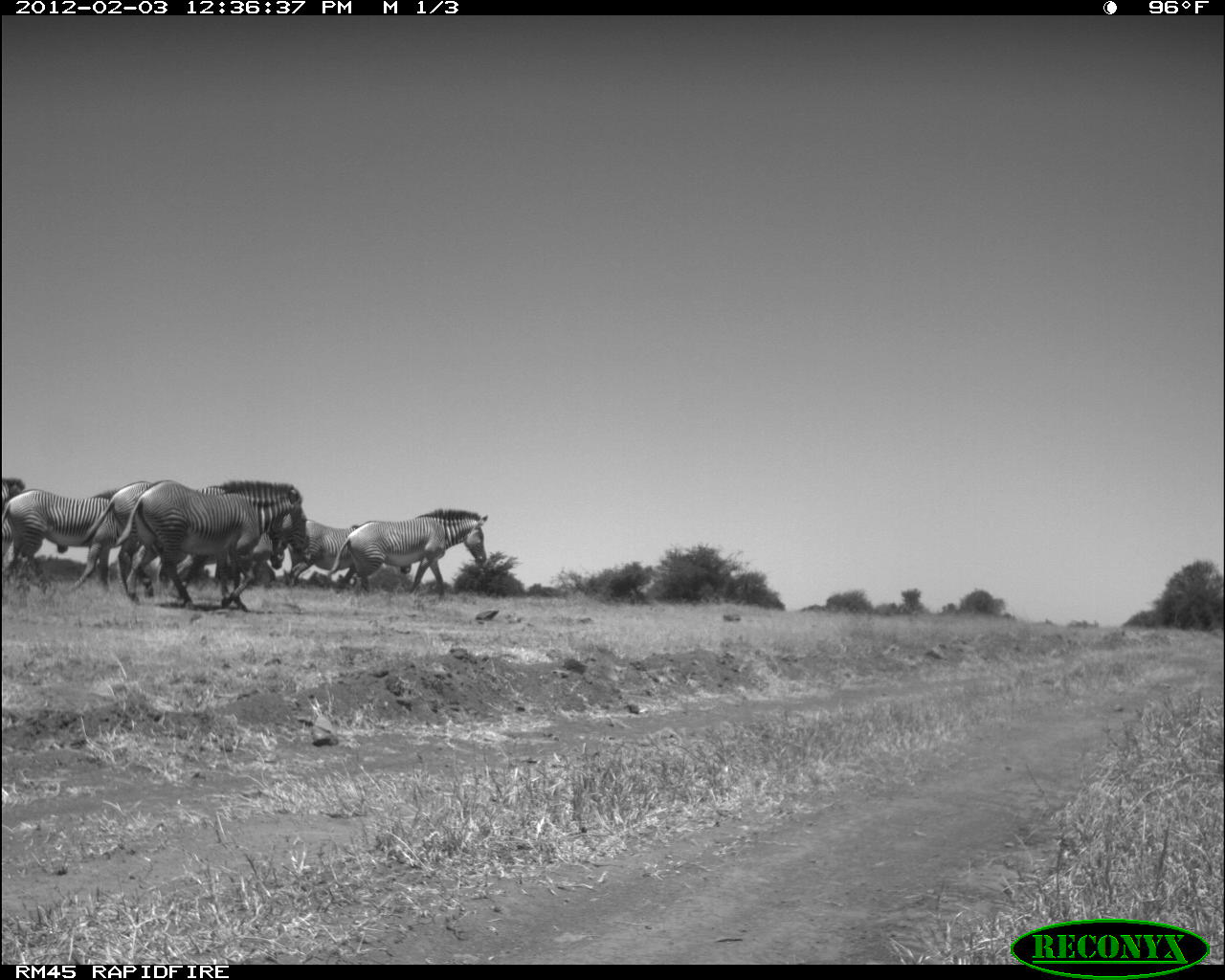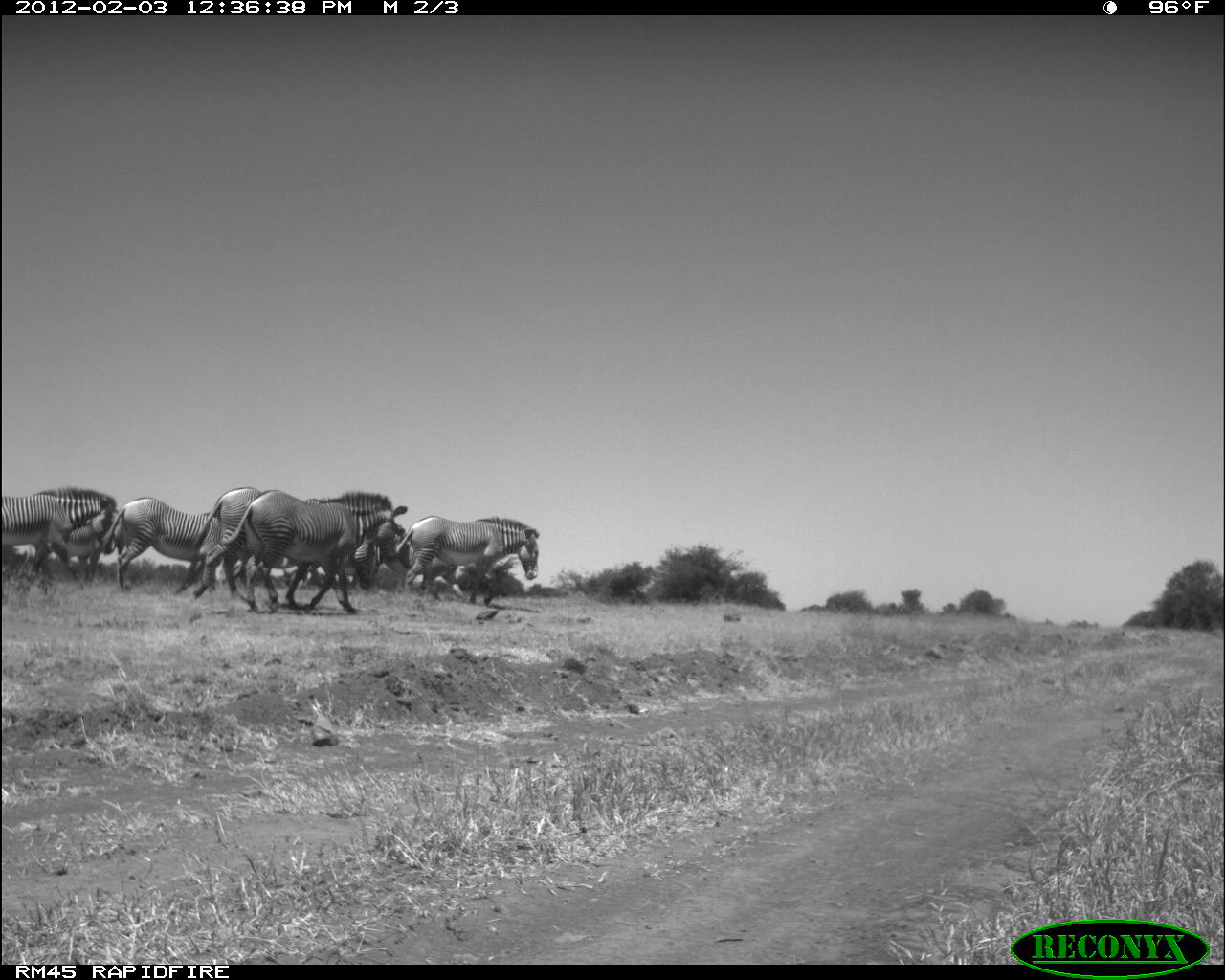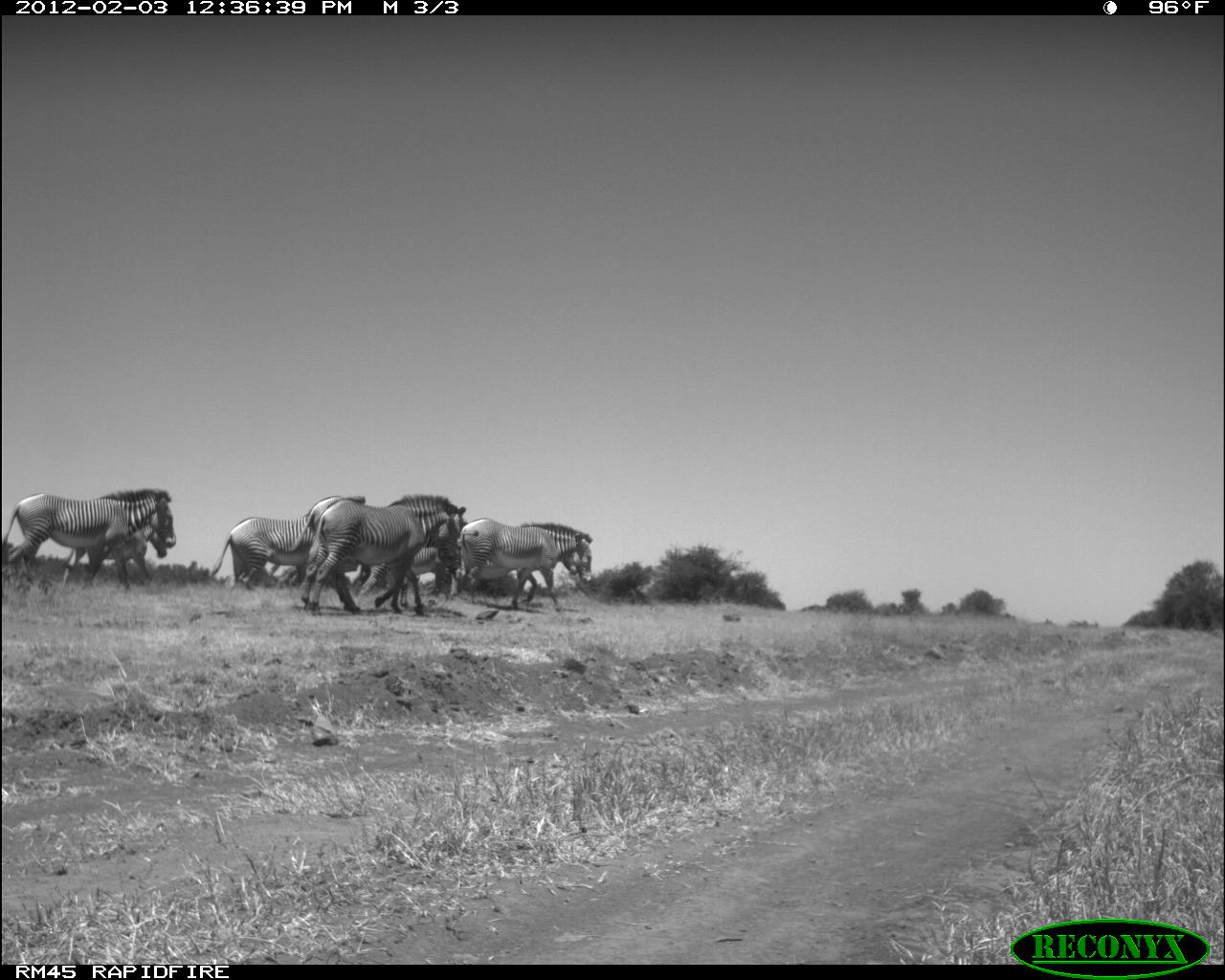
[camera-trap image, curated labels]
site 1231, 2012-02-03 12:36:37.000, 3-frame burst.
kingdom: Animalia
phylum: Chordata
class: Mammalia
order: Perissodactyla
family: Equidae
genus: Equus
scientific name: Equus grevyi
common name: grévy's zebra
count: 7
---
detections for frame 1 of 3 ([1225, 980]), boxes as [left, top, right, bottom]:
equus grevyi: [112, 480, 307, 613]; [77, 482, 226, 595]; [326, 507, 490, 602]; [4, 488, 109, 592]; [289, 519, 410, 592]; [288, 516, 410, 584]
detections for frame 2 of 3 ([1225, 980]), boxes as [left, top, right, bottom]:
equus grevyi: [223, 491, 408, 617]; [188, 487, 376, 608]; [397, 514, 539, 607]; [107, 495, 228, 599]; [0, 485, 118, 586]; [32, 511, 121, 579]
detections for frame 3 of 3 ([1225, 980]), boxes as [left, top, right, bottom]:
equus grevyi: [305, 492, 467, 617]; [4, 486, 176, 594]; [288, 495, 405, 615]; [459, 517, 595, 612]; [210, 514, 312, 593]; [62, 526, 168, 582]; [359, 542, 438, 595]